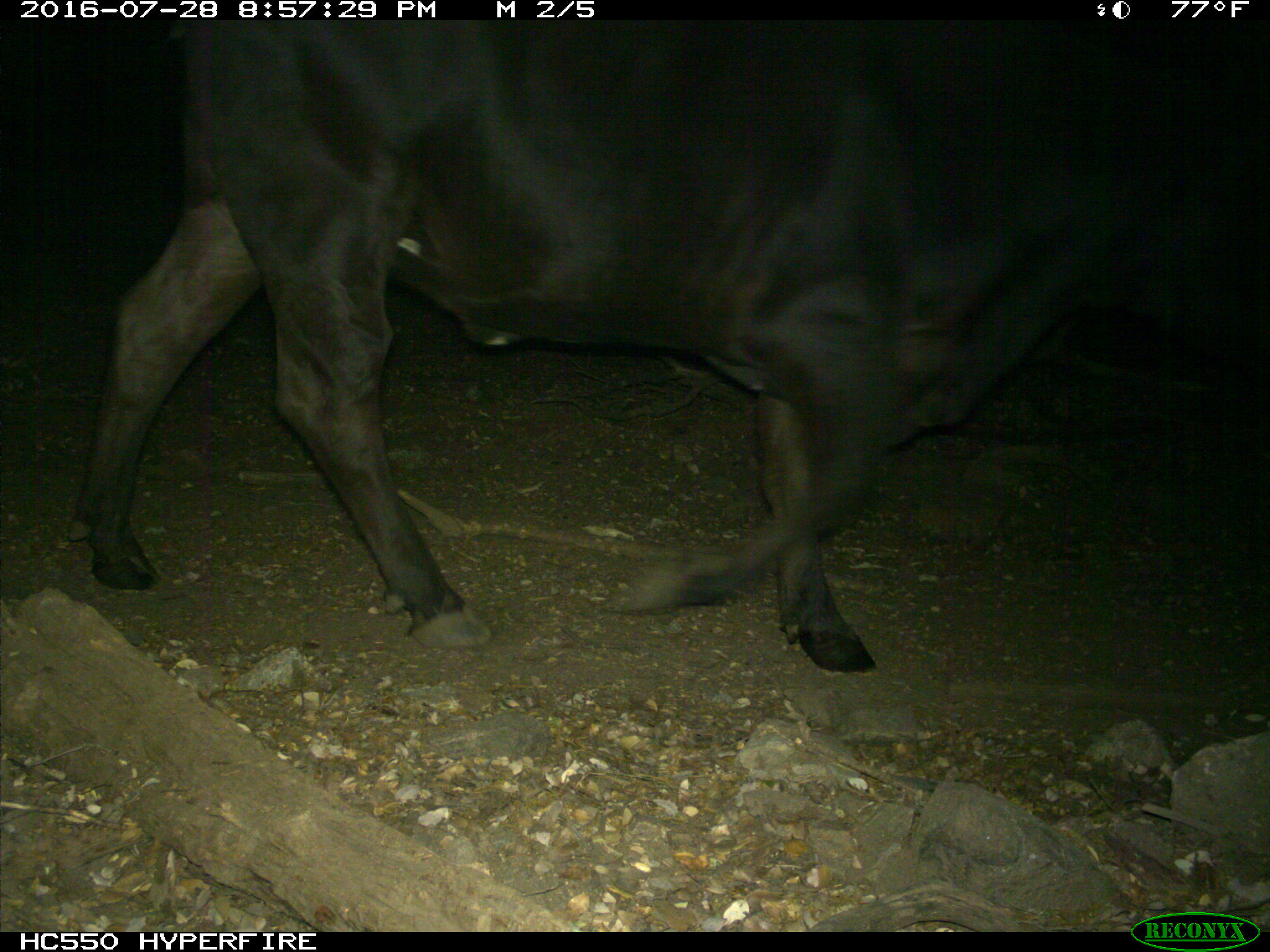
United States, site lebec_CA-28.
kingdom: Animalia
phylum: Chordata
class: Mammalia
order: Artiodactyla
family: Bovidae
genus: Bos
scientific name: Bos taurus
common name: domestic cow